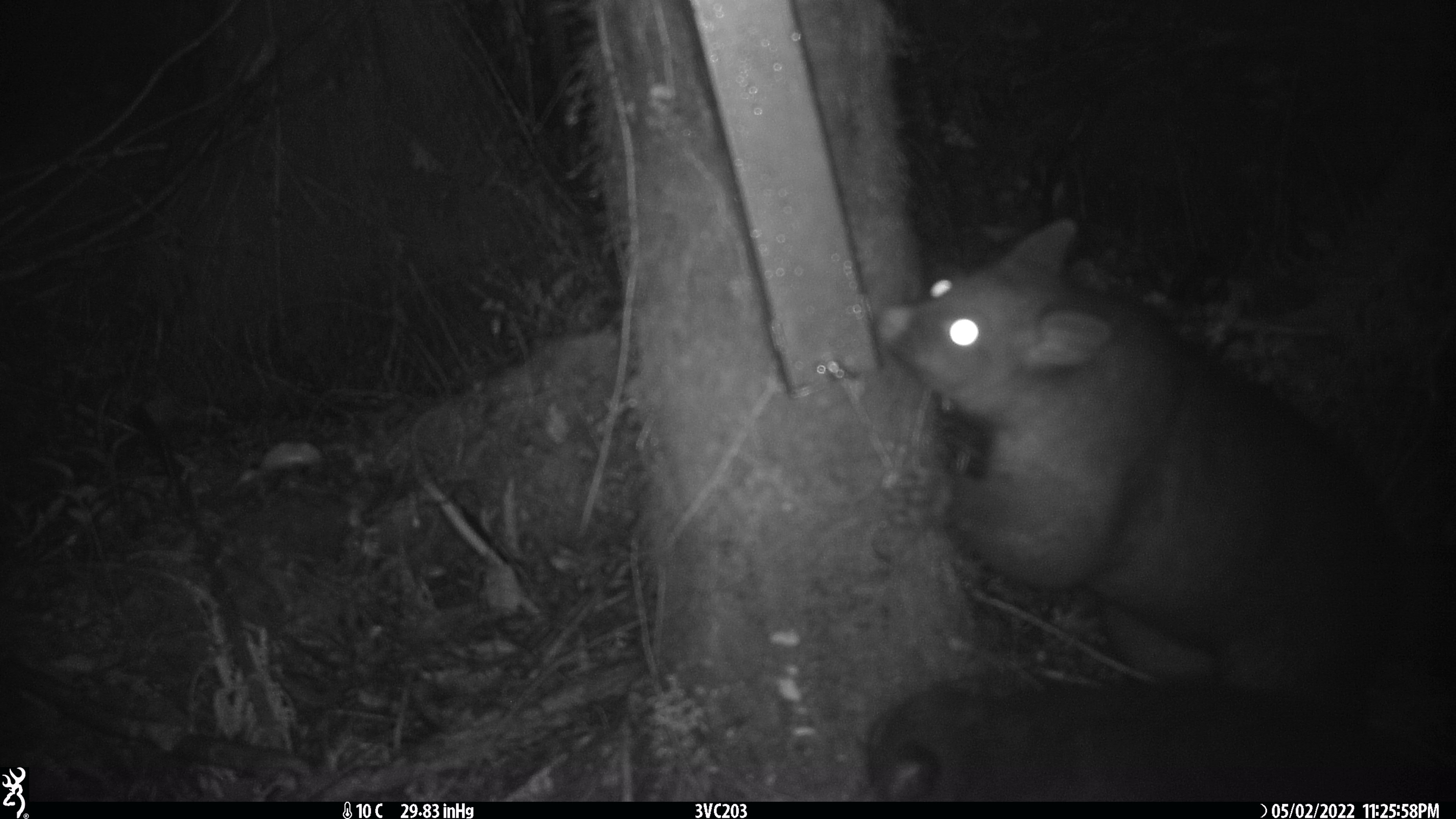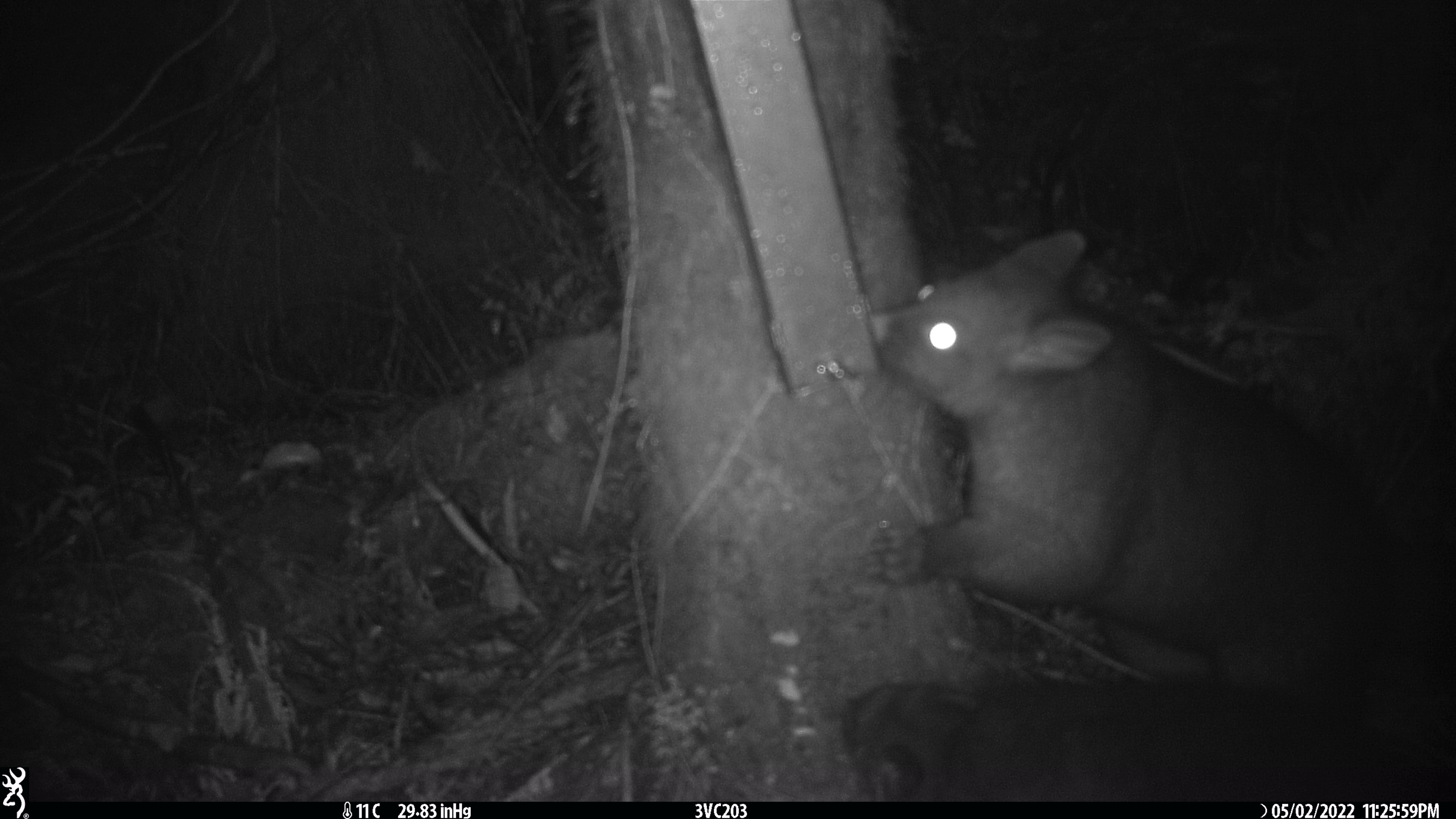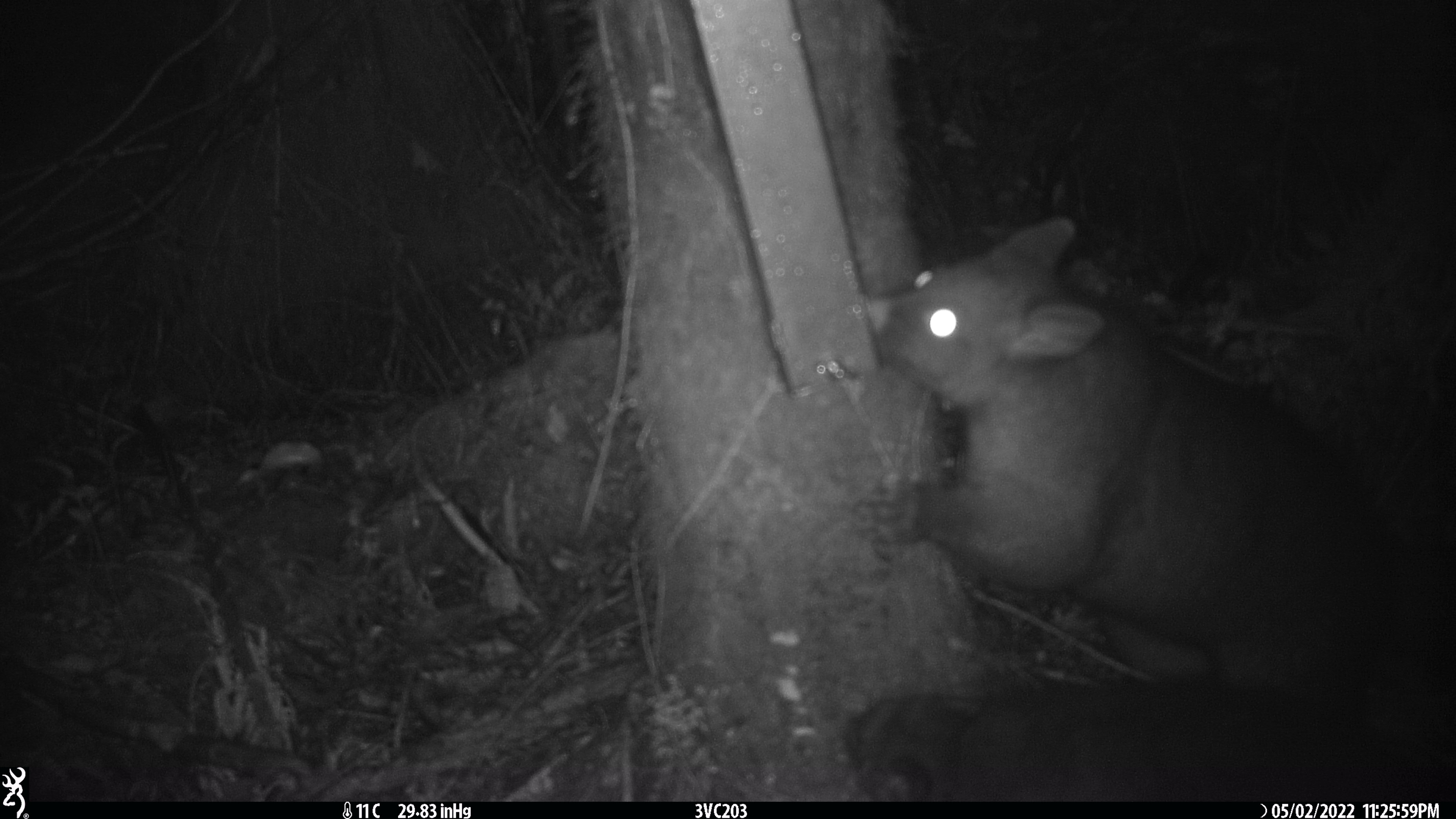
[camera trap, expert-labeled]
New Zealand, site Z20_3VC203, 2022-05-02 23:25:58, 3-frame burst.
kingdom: Animalia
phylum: Chordata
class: Mammalia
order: Diprotodontia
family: Phalangeridae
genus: Trichosurus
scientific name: Trichosurus vulpecula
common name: common brushtail possum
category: possum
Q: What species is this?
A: Possum (common brushtail possum) (Trichosurus vulpecula).